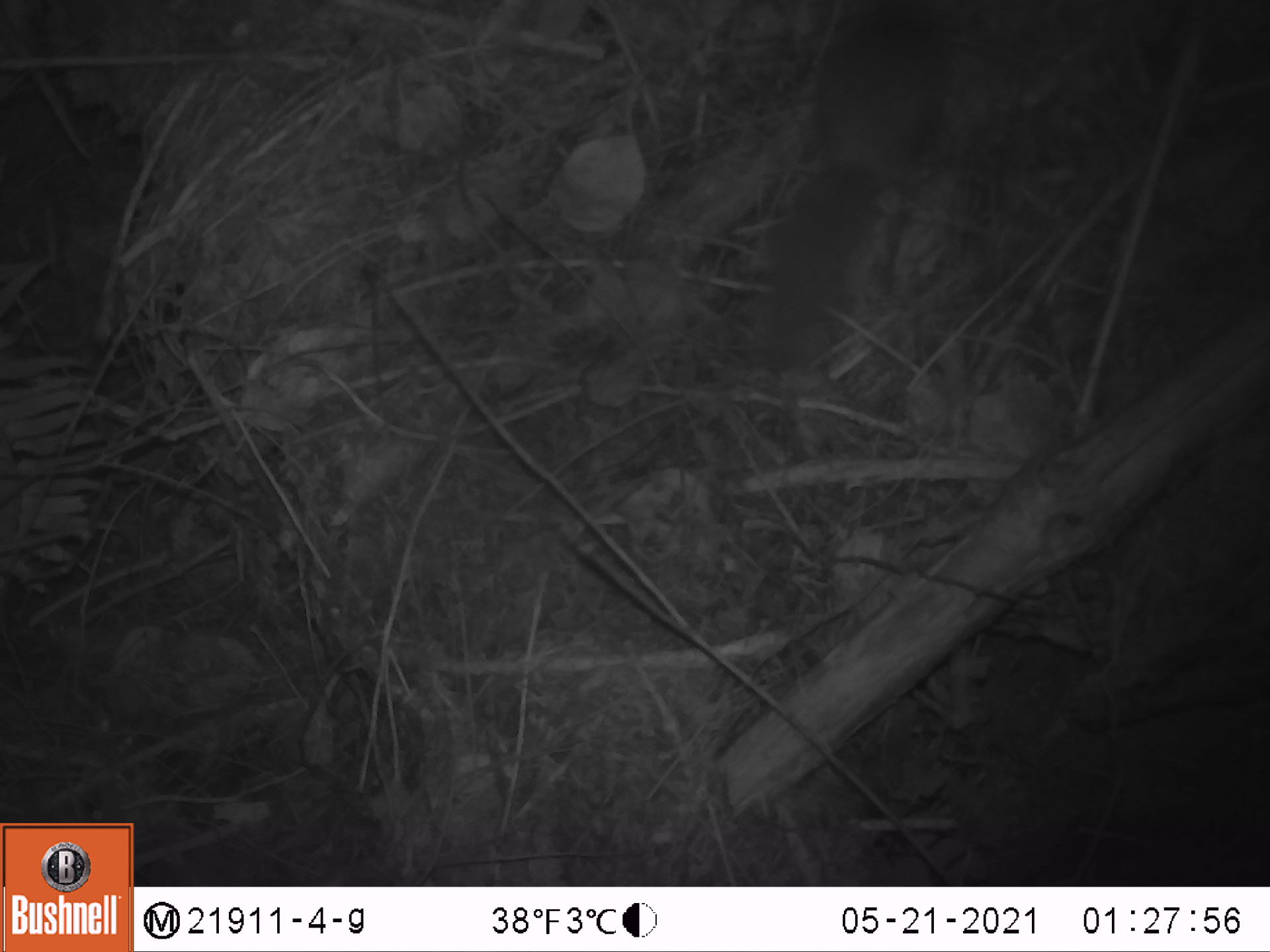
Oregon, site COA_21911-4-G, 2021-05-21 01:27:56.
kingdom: Animalia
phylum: Chordata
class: Mammalia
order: Rodentia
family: Sciuridae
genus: Glaucomys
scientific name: Glaucomys oregonensis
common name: humboldt's flying squirrel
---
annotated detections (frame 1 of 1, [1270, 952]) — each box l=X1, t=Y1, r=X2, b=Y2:
humboldt's flying squirrel: l=739, t=6, r=978, b=369